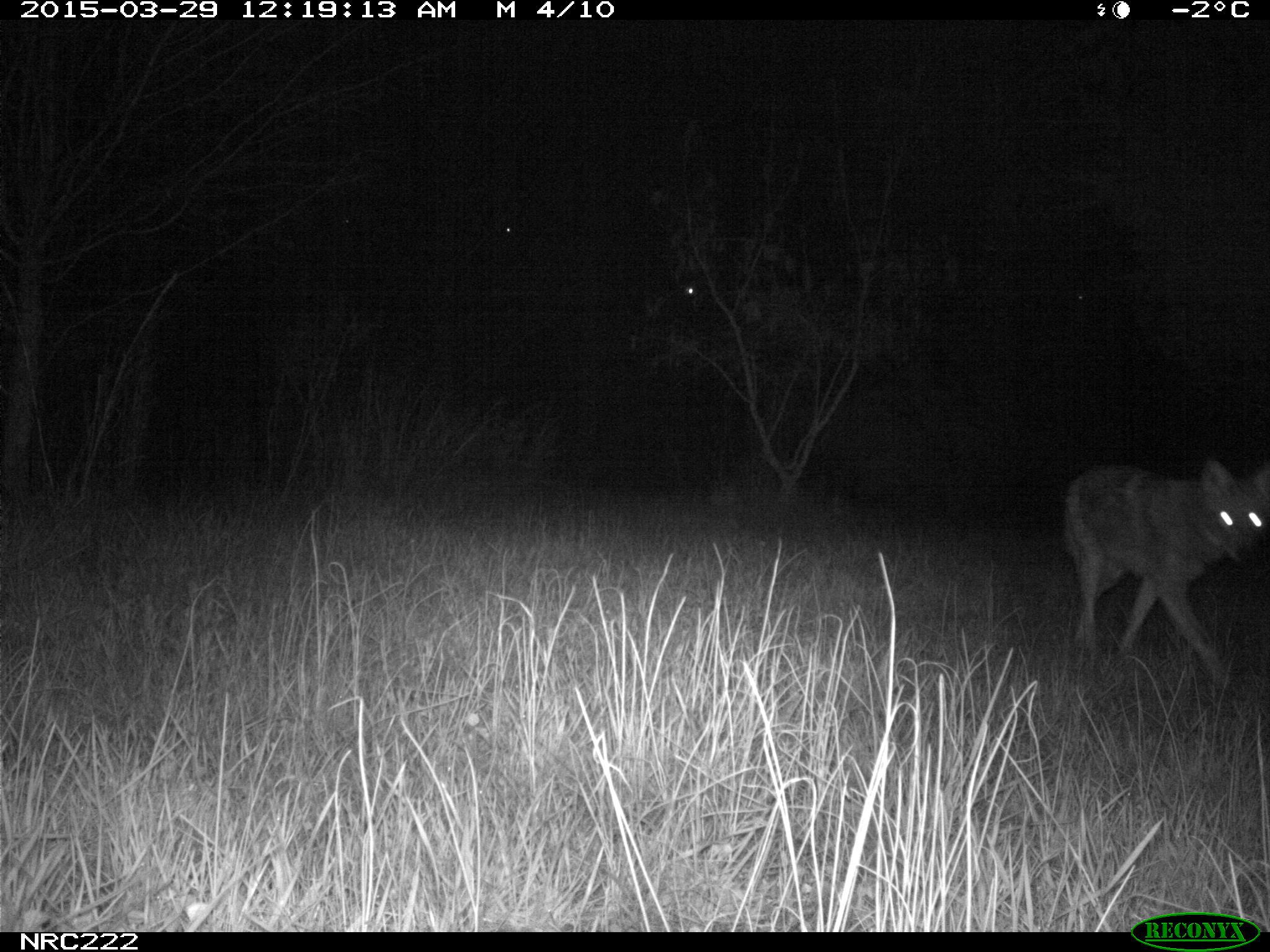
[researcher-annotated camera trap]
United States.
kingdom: Animalia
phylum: Chordata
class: Mammalia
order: Carnivora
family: Canidae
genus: Canis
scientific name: Canis latrans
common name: coyote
Coyote (Canis latrans).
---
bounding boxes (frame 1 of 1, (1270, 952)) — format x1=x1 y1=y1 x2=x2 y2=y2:
Coyote: x1=1055 y1=452 x2=1266 y2=684